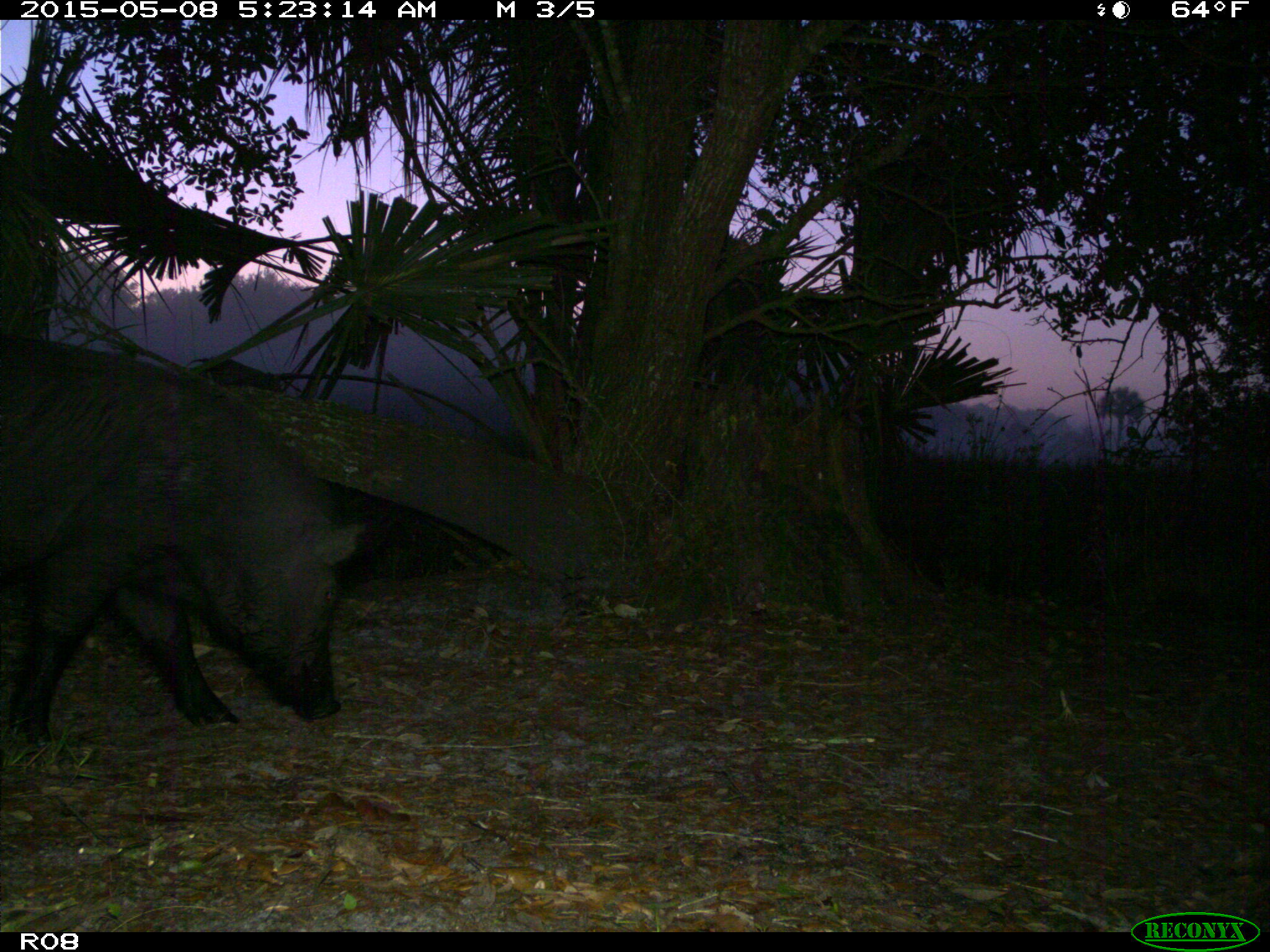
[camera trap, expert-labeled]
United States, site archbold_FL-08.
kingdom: Animalia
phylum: Chordata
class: Mammalia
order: Artiodactyla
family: Suidae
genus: Sus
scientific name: Sus scrofa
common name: wild boar